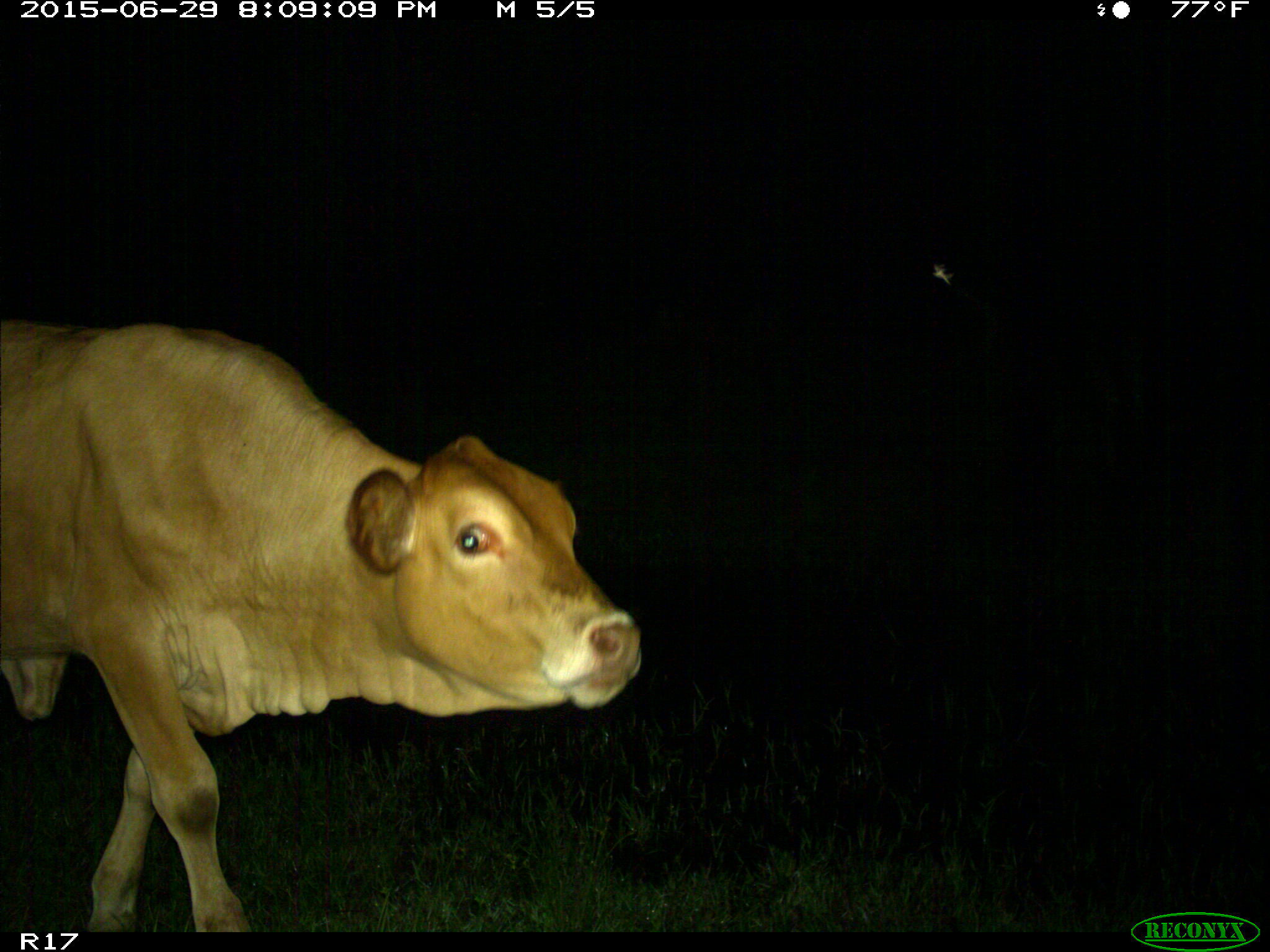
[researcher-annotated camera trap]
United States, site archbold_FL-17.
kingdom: Animalia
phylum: Chordata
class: Mammalia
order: Artiodactyla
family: Bovidae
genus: Bos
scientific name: Bos taurus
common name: domestic cow